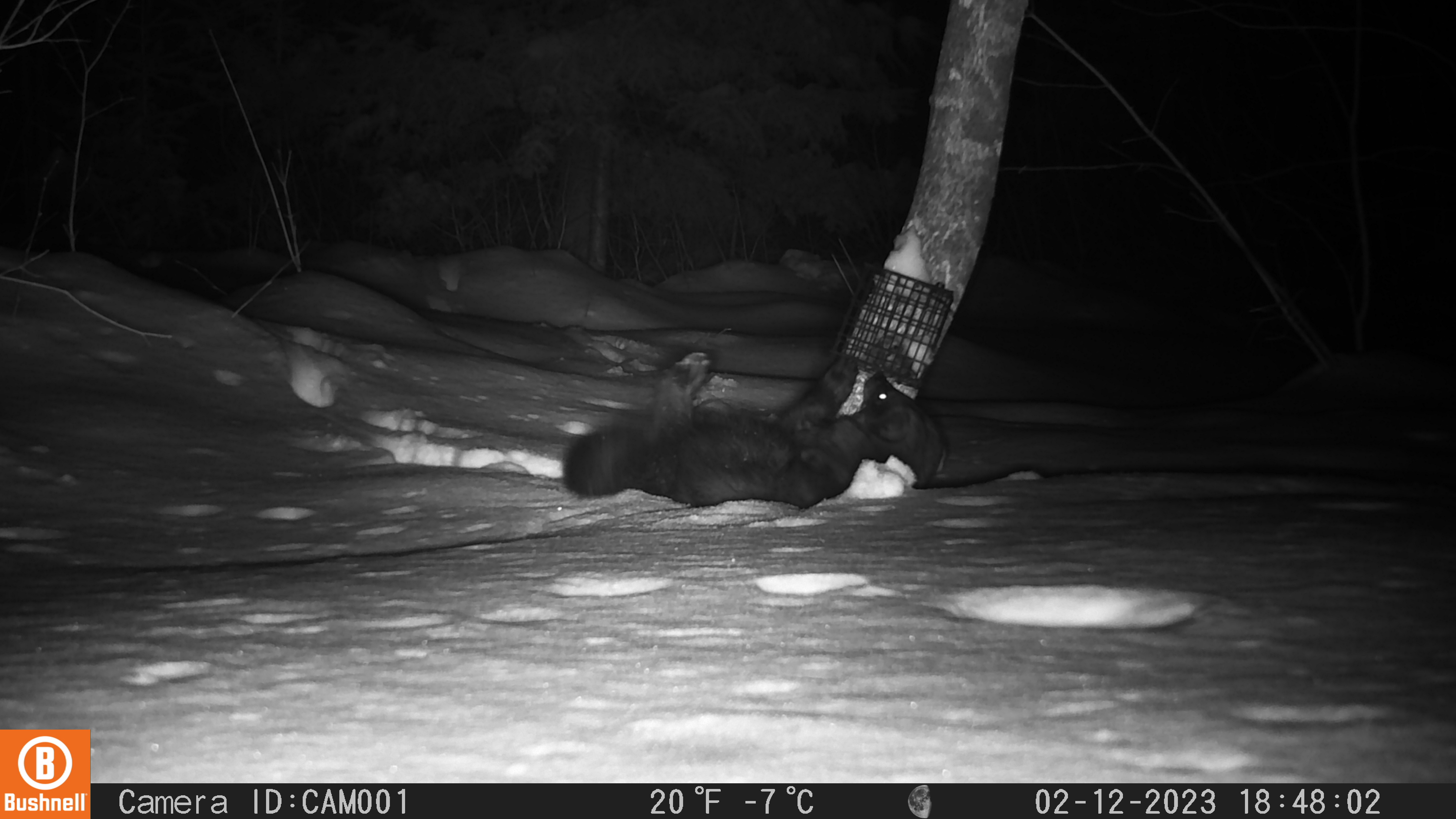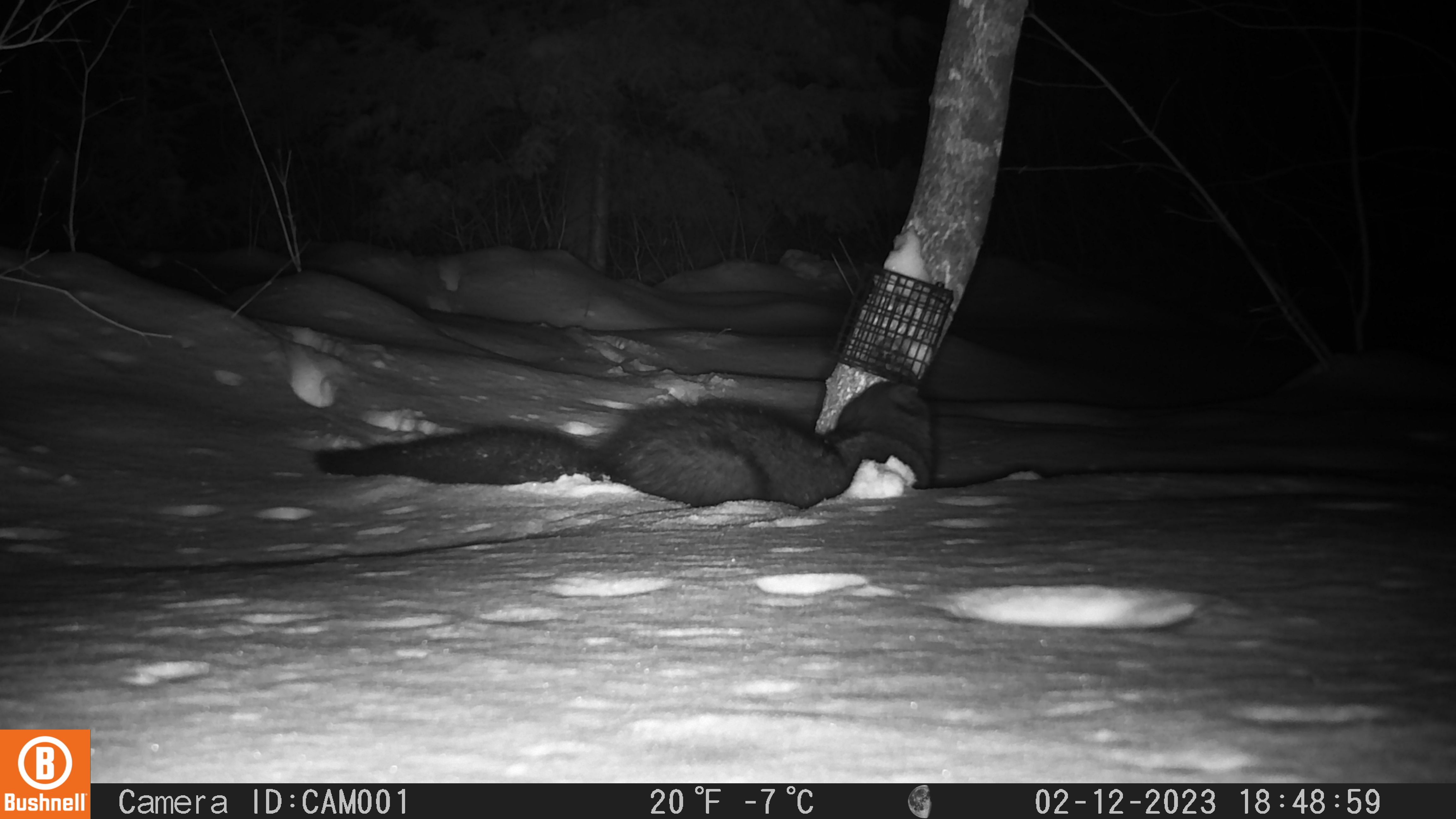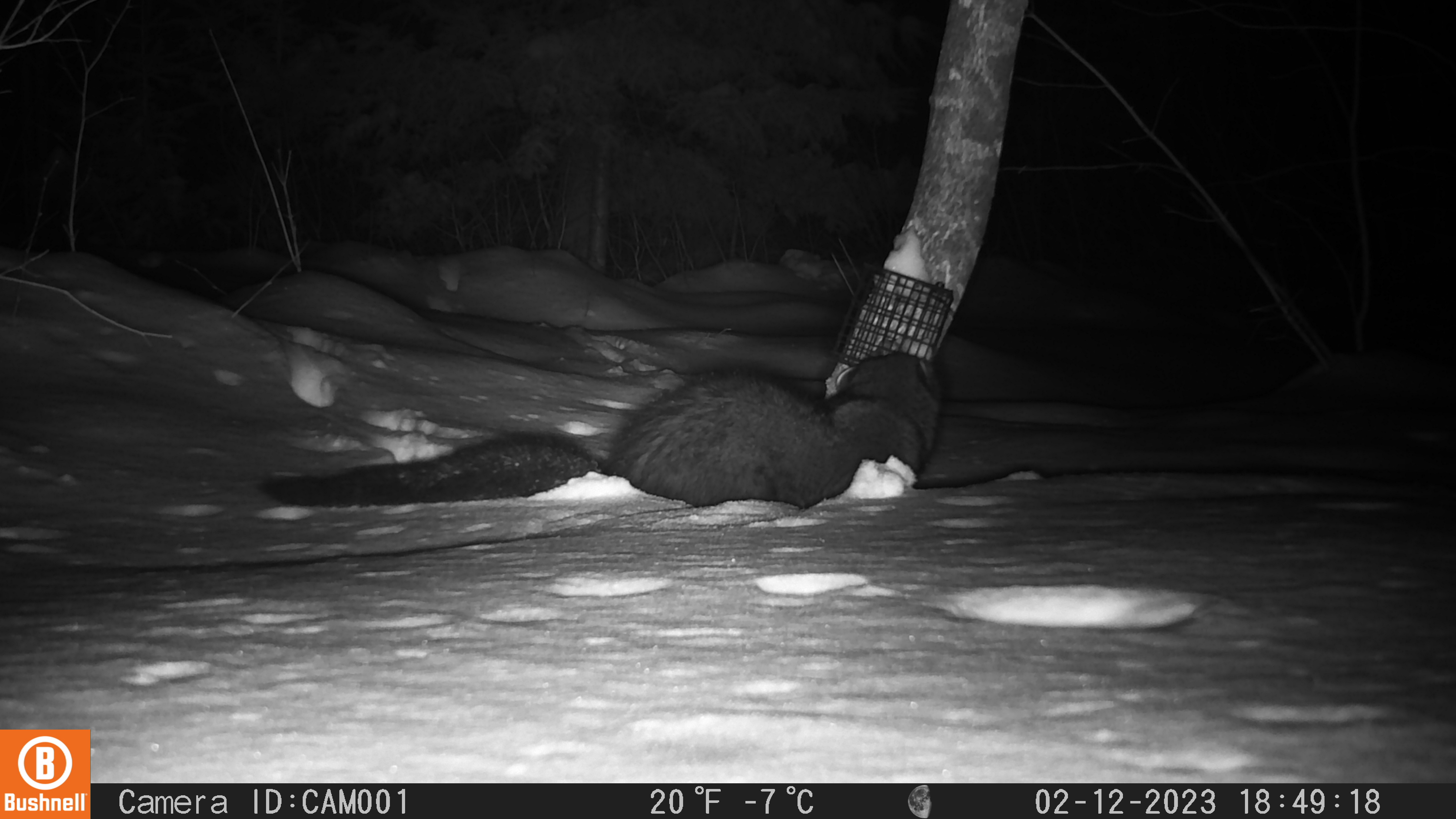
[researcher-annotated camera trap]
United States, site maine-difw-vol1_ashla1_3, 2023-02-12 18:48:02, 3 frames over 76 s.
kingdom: Animalia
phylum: Chordata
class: Mammalia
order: Carnivora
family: Mustelidae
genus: Pekania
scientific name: Pekania pennanti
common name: fisher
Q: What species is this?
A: Fisher (Pekania pennanti).